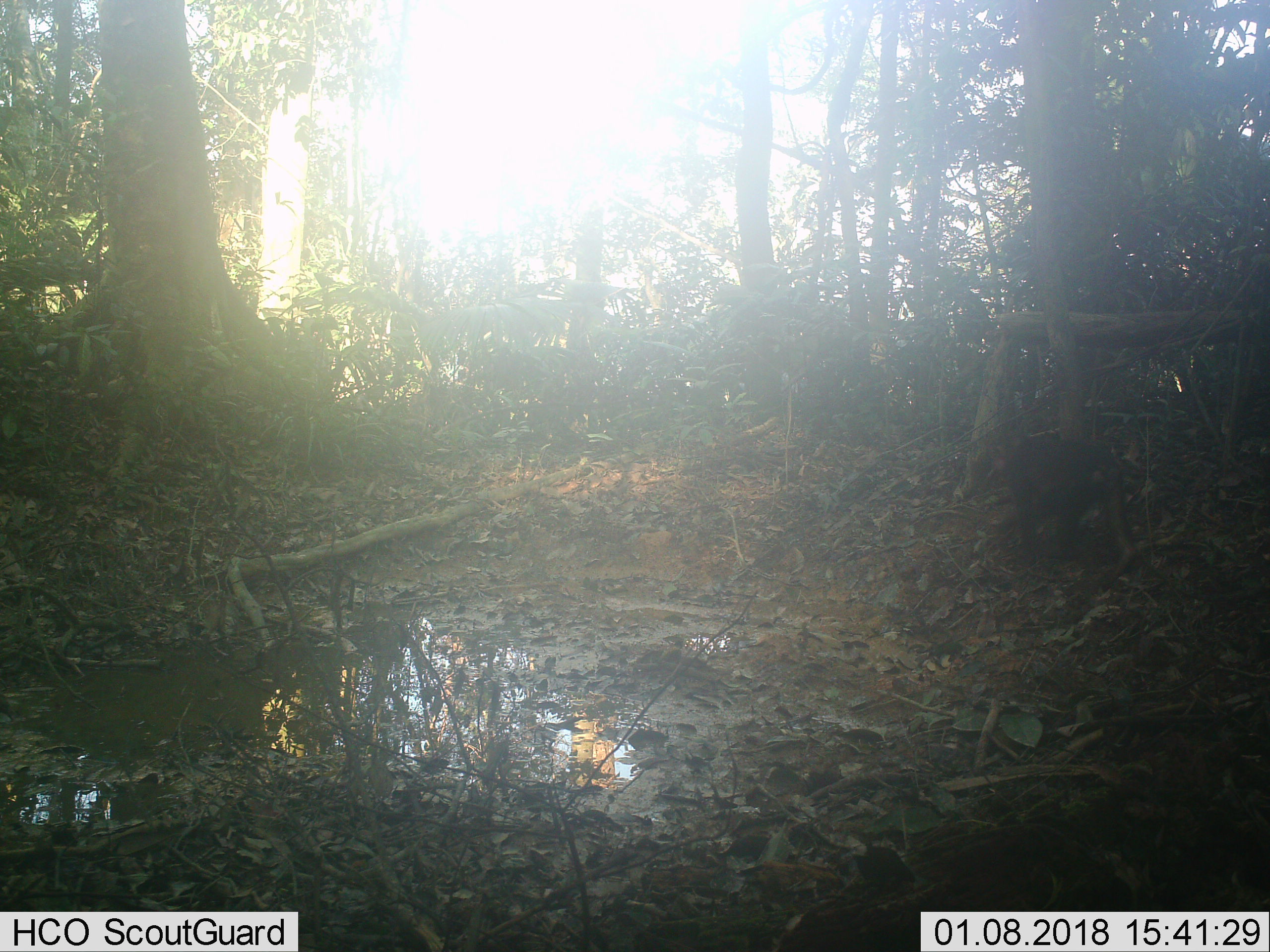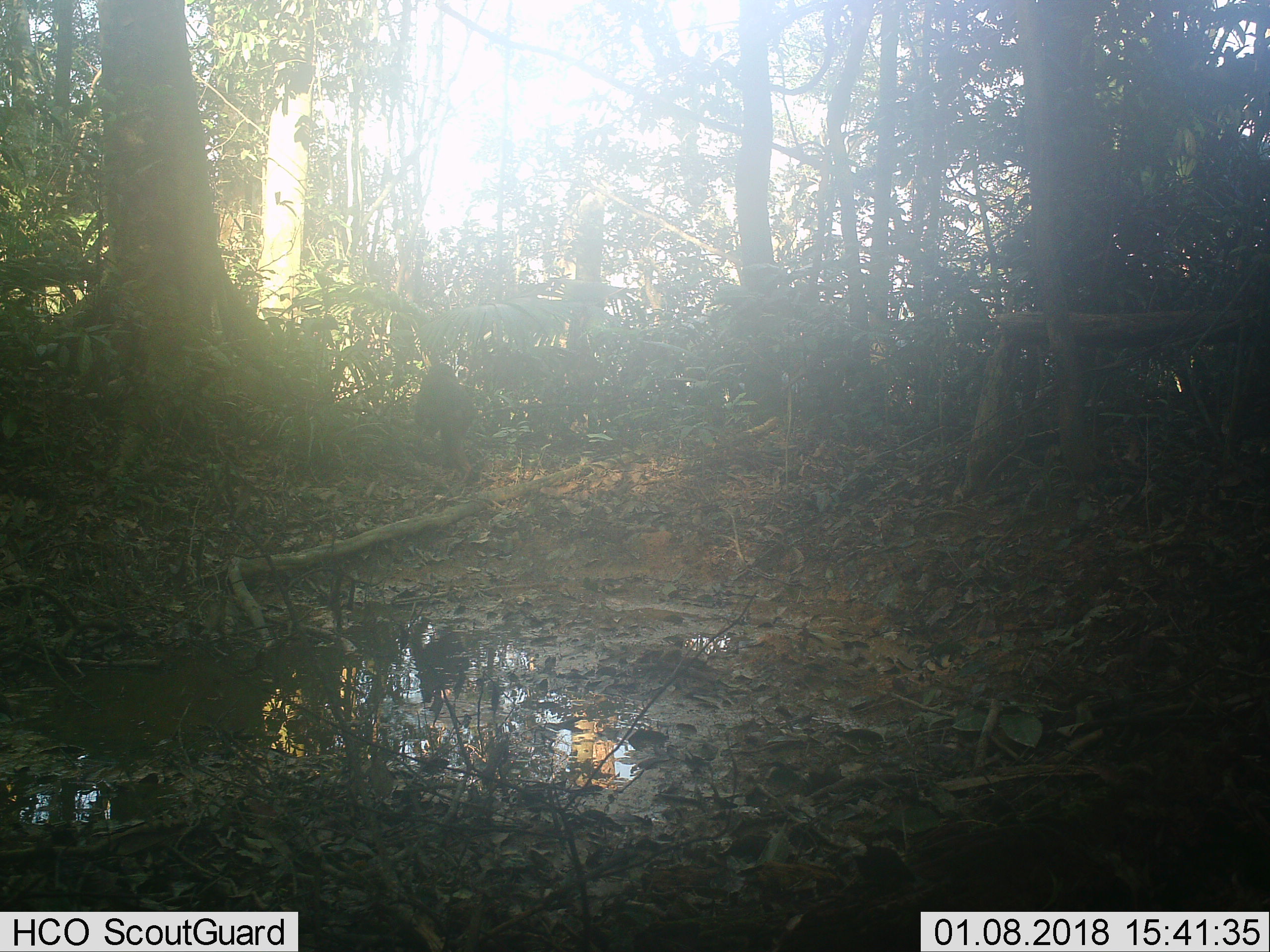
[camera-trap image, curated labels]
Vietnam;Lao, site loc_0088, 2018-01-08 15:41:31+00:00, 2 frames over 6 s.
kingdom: Animalia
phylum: Chordata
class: Mammalia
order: Primates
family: Cercopithecidae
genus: Macaca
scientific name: Macaca arctoides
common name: stump-tailed macaque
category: stump tailed macaque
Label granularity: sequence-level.